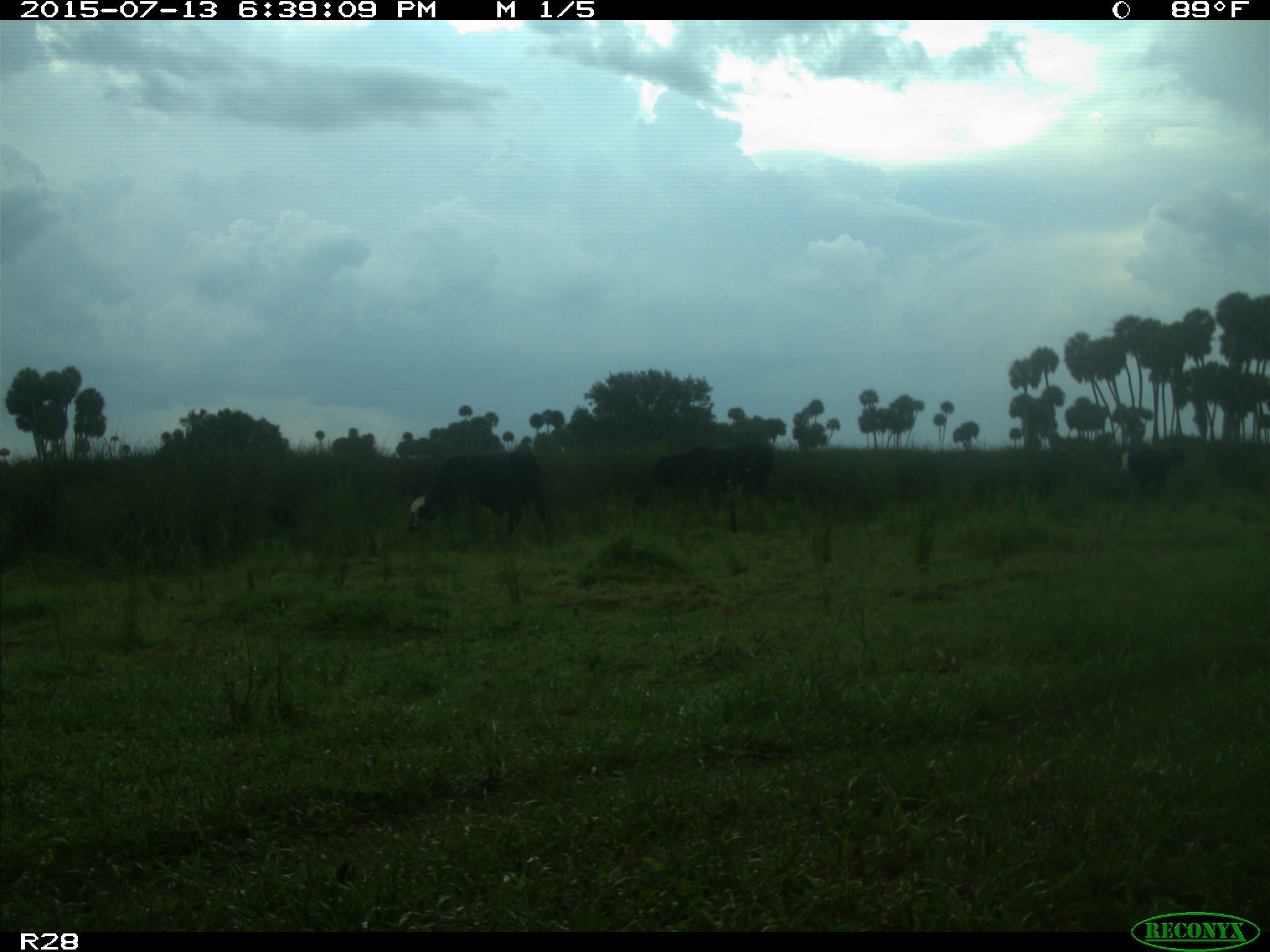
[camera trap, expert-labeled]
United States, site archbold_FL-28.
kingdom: Animalia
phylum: Chordata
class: Mammalia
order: Artiodactyla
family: Bovidae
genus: Bos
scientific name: Bos taurus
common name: domestic cow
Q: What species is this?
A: Bos taurus (domestic cow).